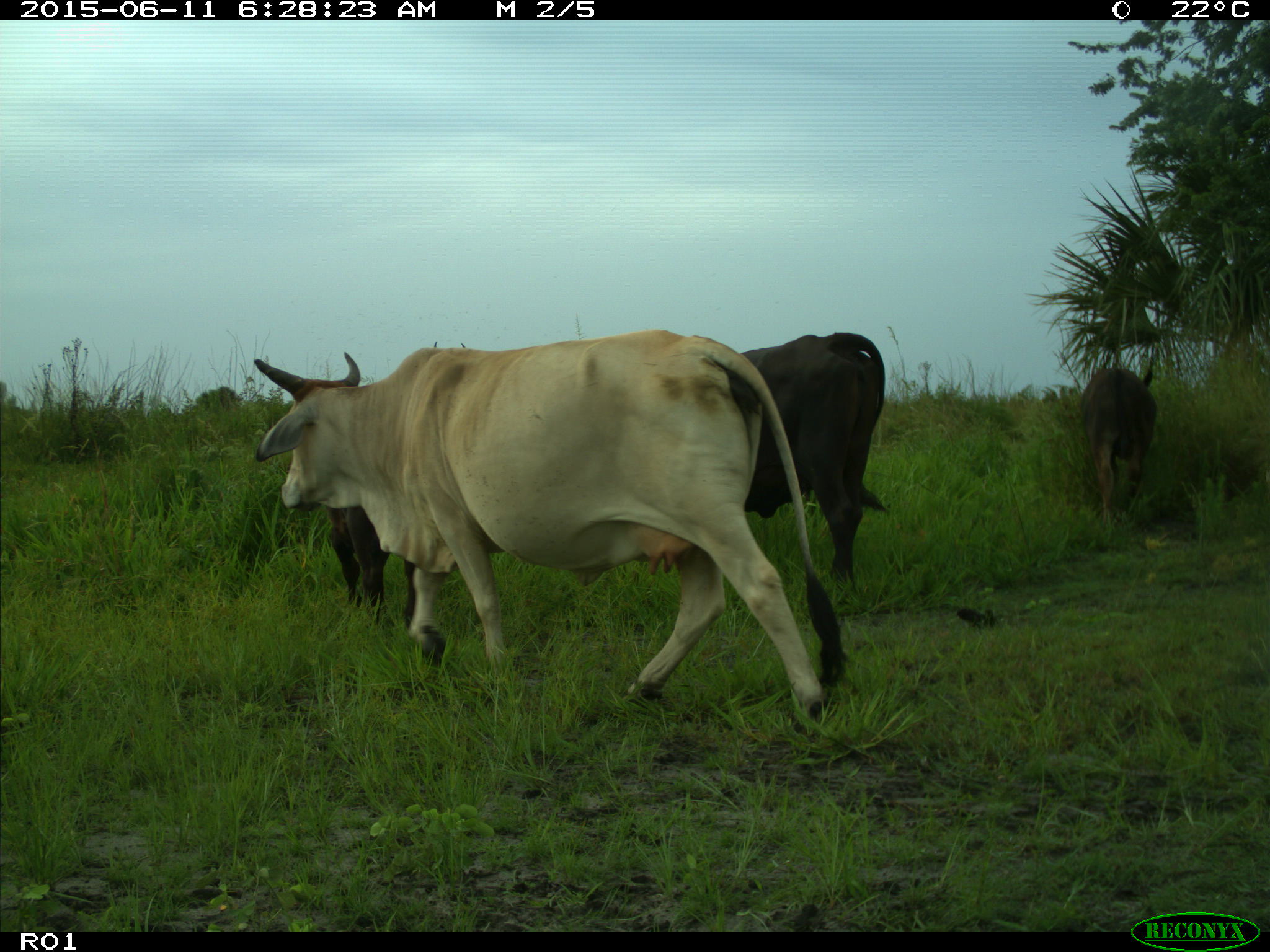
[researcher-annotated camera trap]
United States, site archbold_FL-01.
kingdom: Animalia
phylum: Chordata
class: Mammalia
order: Artiodactyla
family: Bovidae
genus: Bos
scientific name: Bos taurus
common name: domestic cow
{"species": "Bos taurus (domestic cow)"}